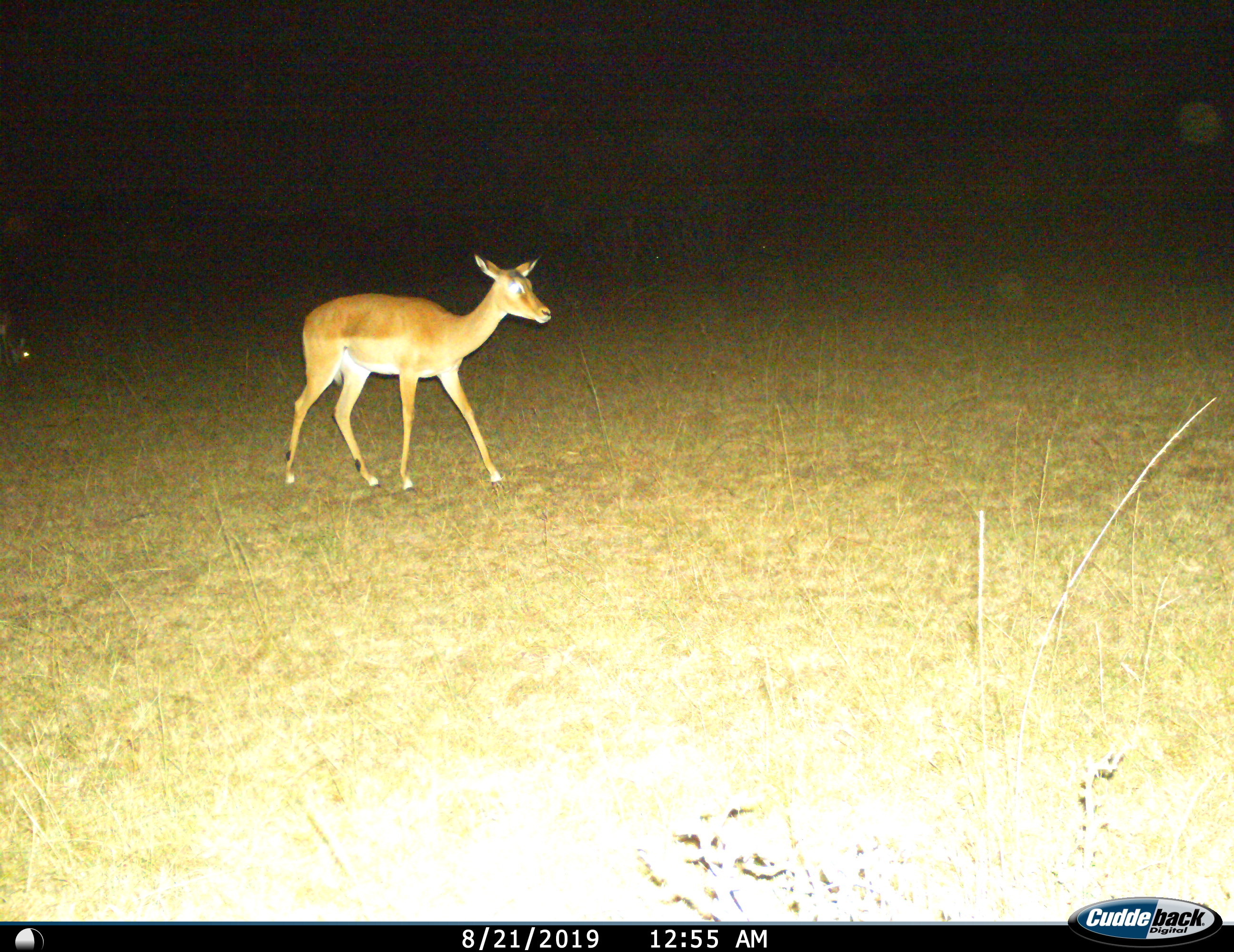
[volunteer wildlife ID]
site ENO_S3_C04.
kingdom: Animalia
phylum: Chordata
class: Mammalia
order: Artiodactyla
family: Bovidae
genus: Aepyceros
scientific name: Aepyceros melampus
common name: impala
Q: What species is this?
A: Impala (Aepyceros melampus).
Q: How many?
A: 1.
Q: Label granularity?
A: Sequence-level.